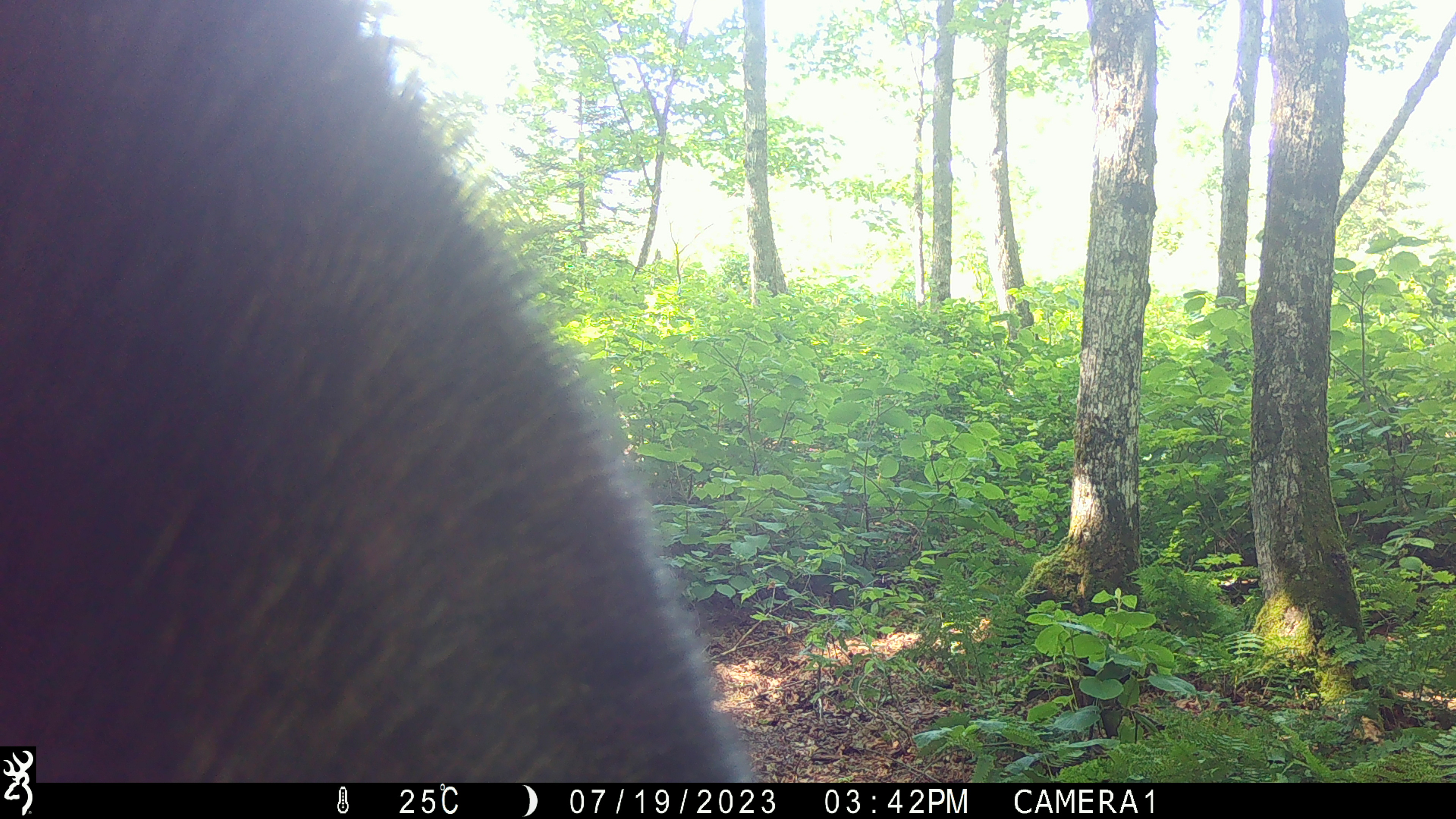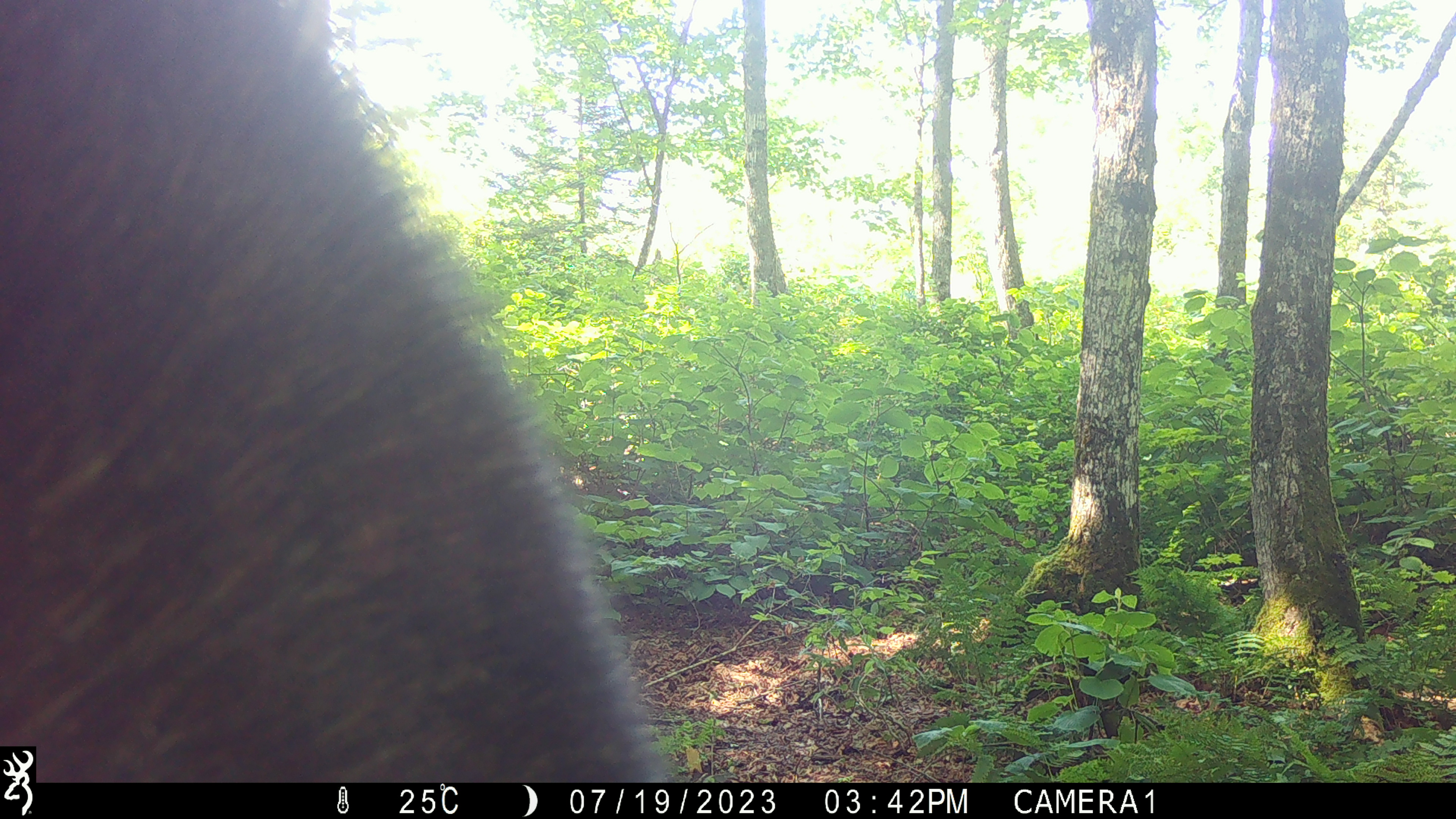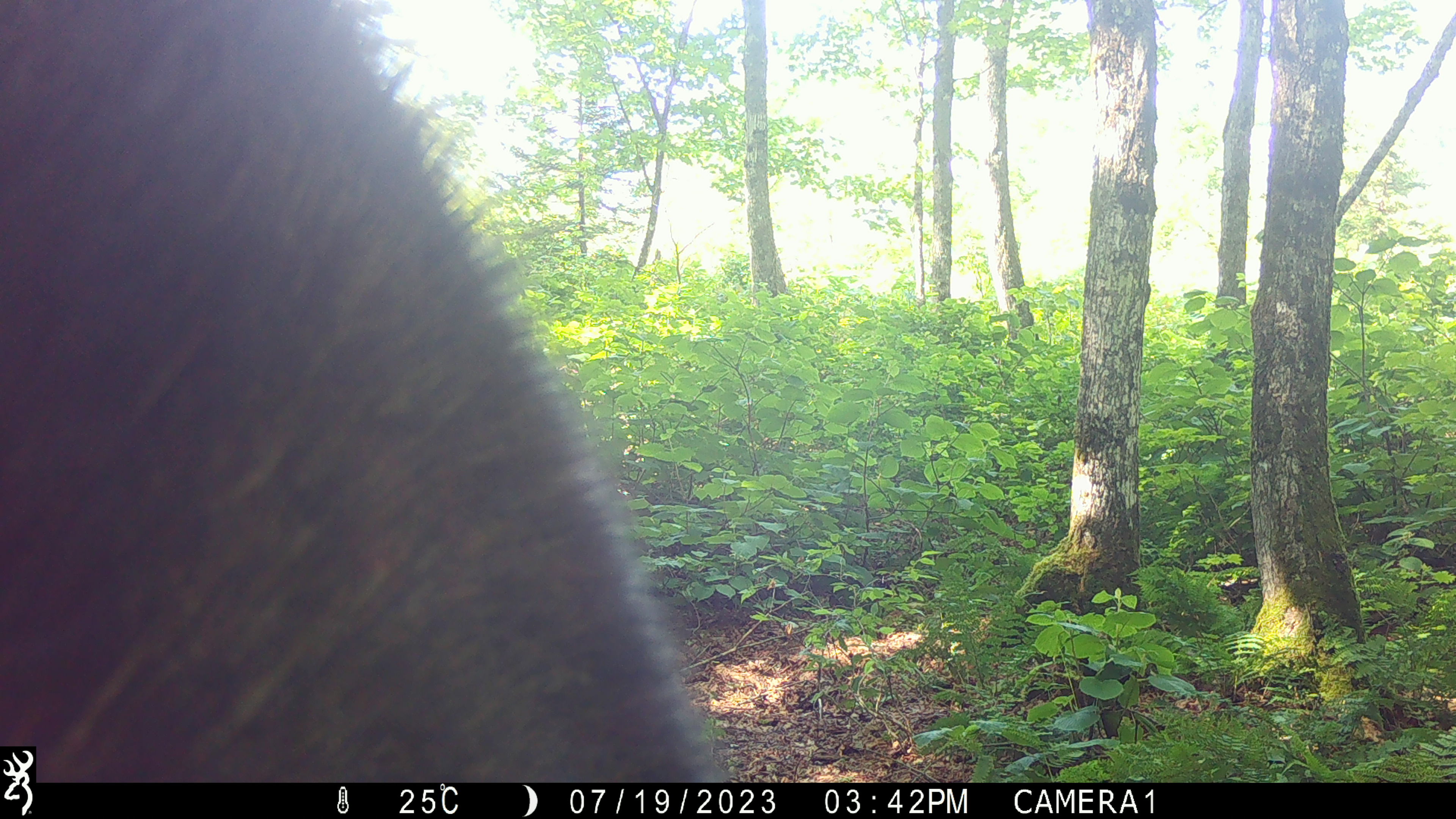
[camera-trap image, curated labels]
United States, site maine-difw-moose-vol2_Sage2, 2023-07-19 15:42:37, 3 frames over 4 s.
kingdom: Animalia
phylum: Chordata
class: Mammalia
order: Artiodactyla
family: Cervidae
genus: Alces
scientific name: Alces alces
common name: moose